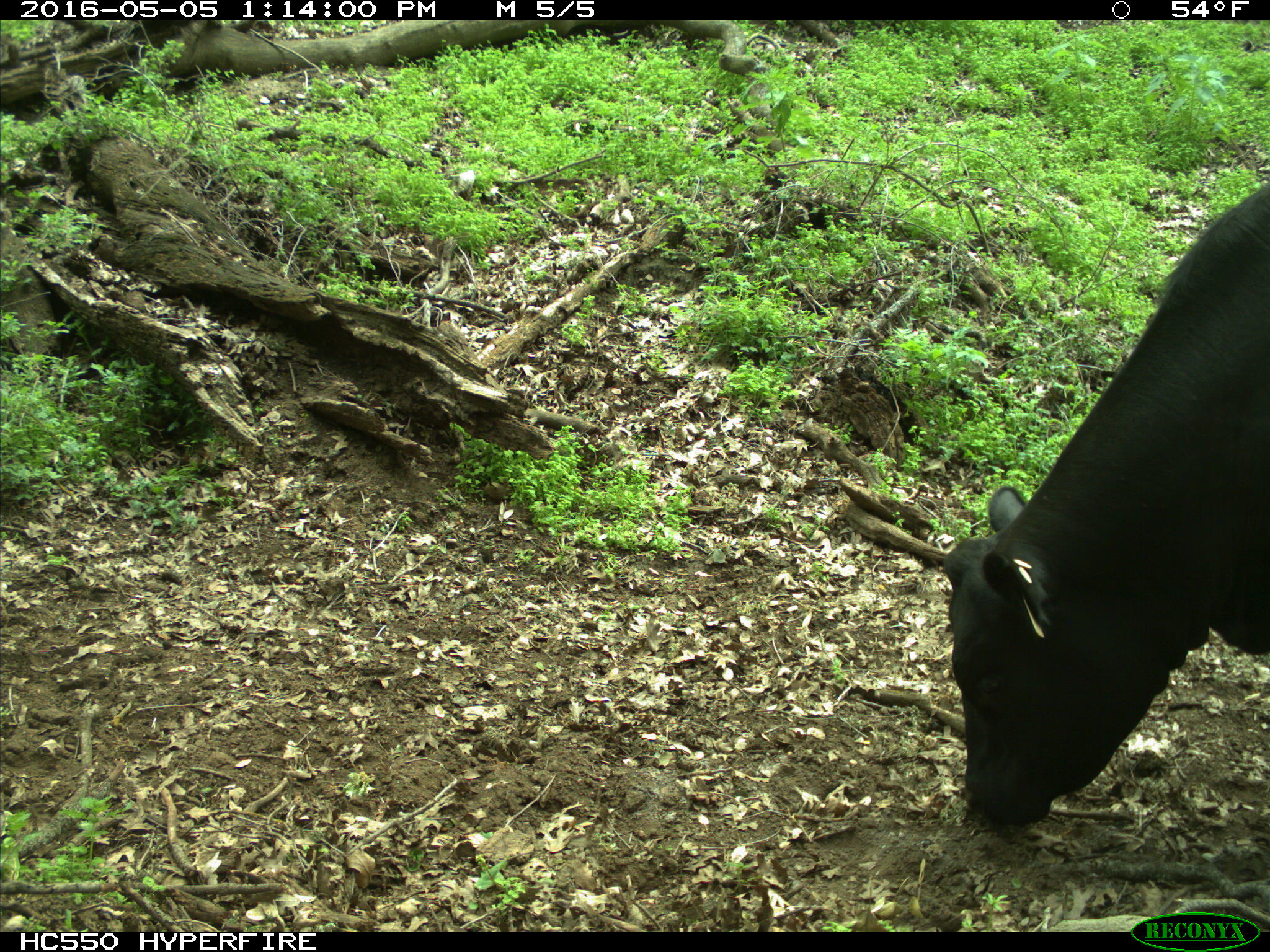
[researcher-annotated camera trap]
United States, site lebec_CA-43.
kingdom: Animalia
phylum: Chordata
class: Mammalia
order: Artiodactyla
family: Bovidae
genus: Bos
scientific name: Bos taurus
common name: domestic cow